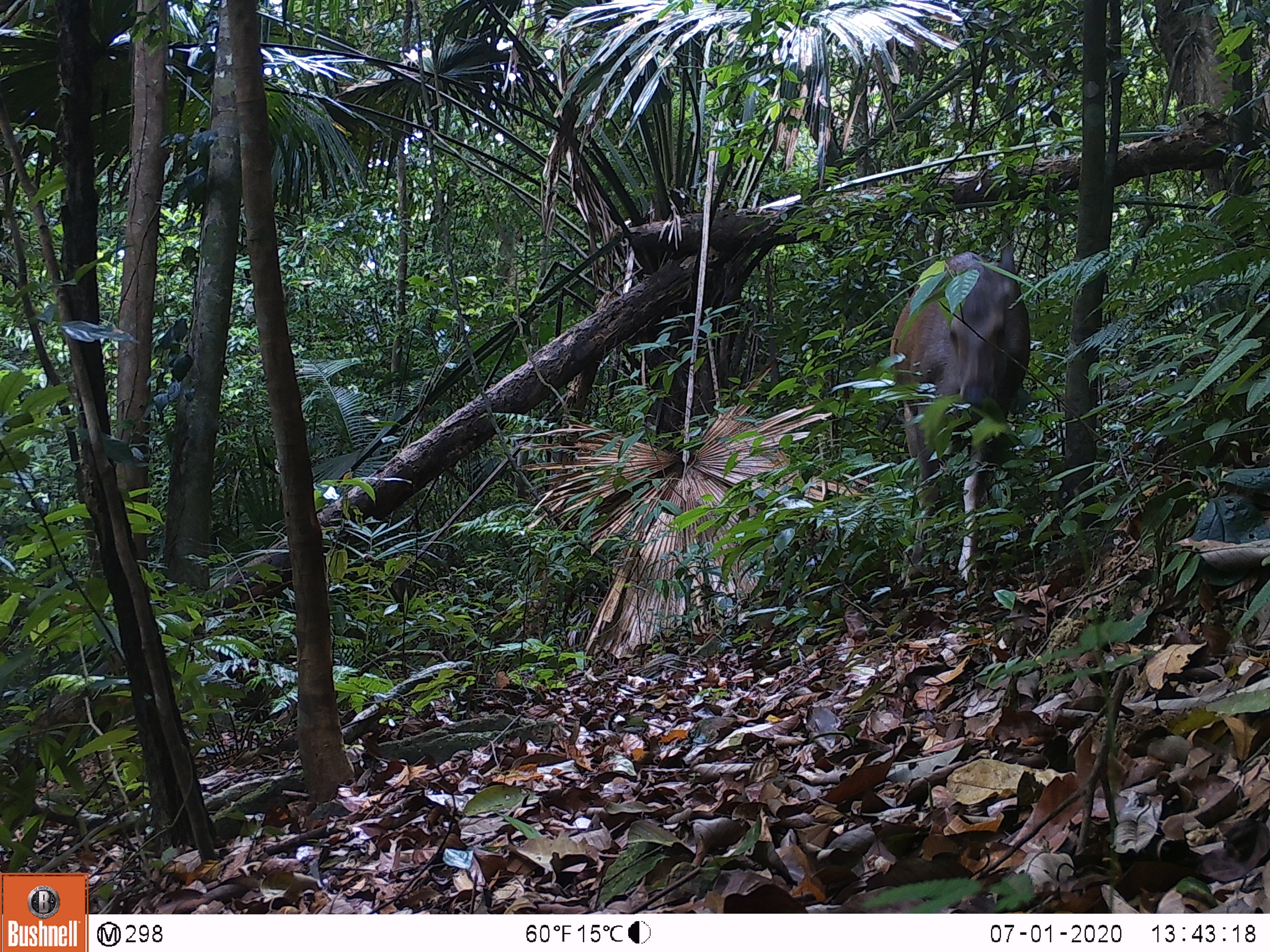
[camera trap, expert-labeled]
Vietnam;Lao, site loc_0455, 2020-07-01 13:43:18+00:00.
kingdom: Animalia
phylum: Chordata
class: Mammalia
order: Artiodactyla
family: Cervidae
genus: Rusa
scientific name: Rusa unicolor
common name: sambar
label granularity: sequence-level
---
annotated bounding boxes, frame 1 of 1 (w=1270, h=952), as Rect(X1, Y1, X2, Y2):
sambar: Rect(886, 248, 1031, 586)